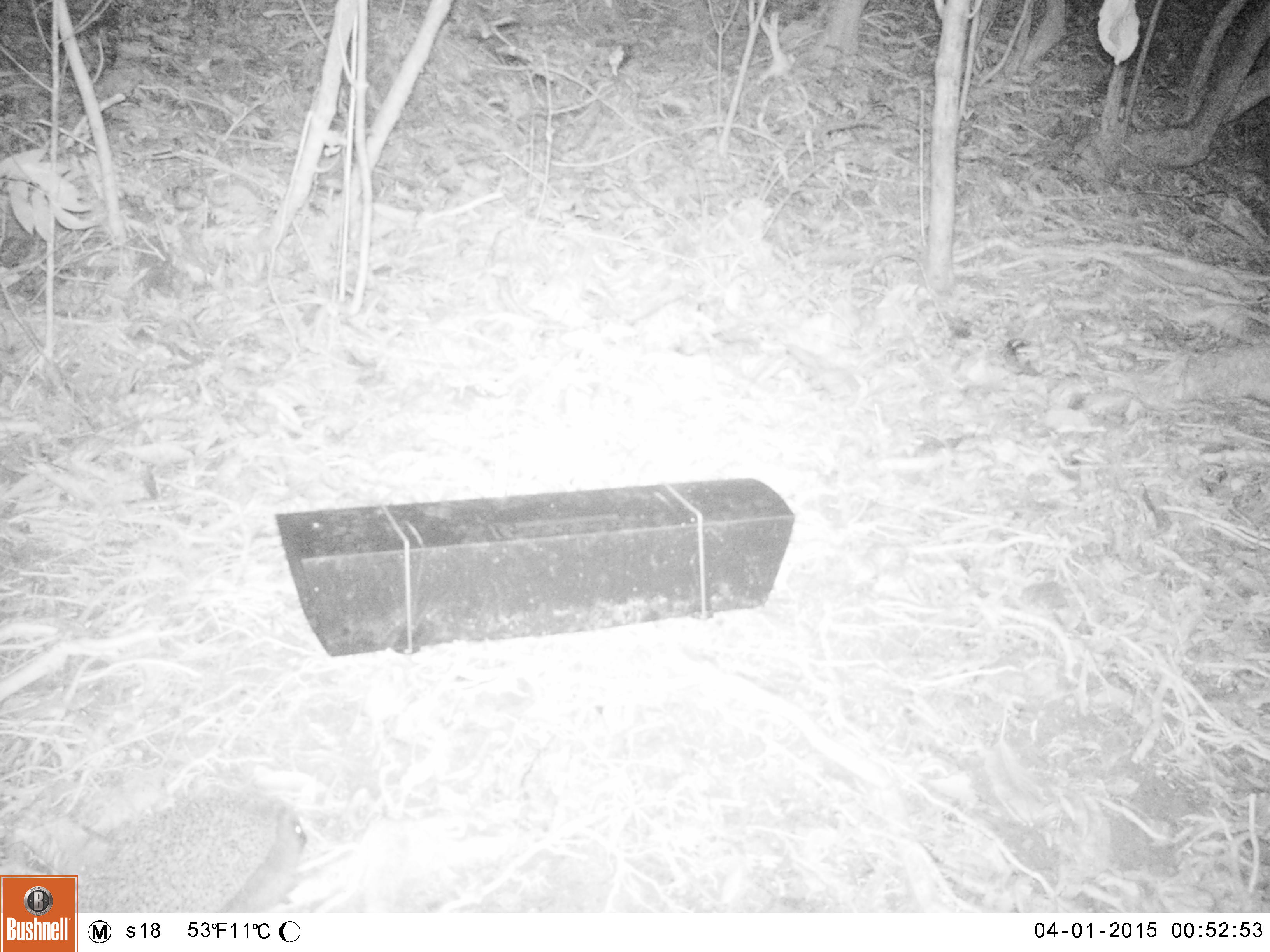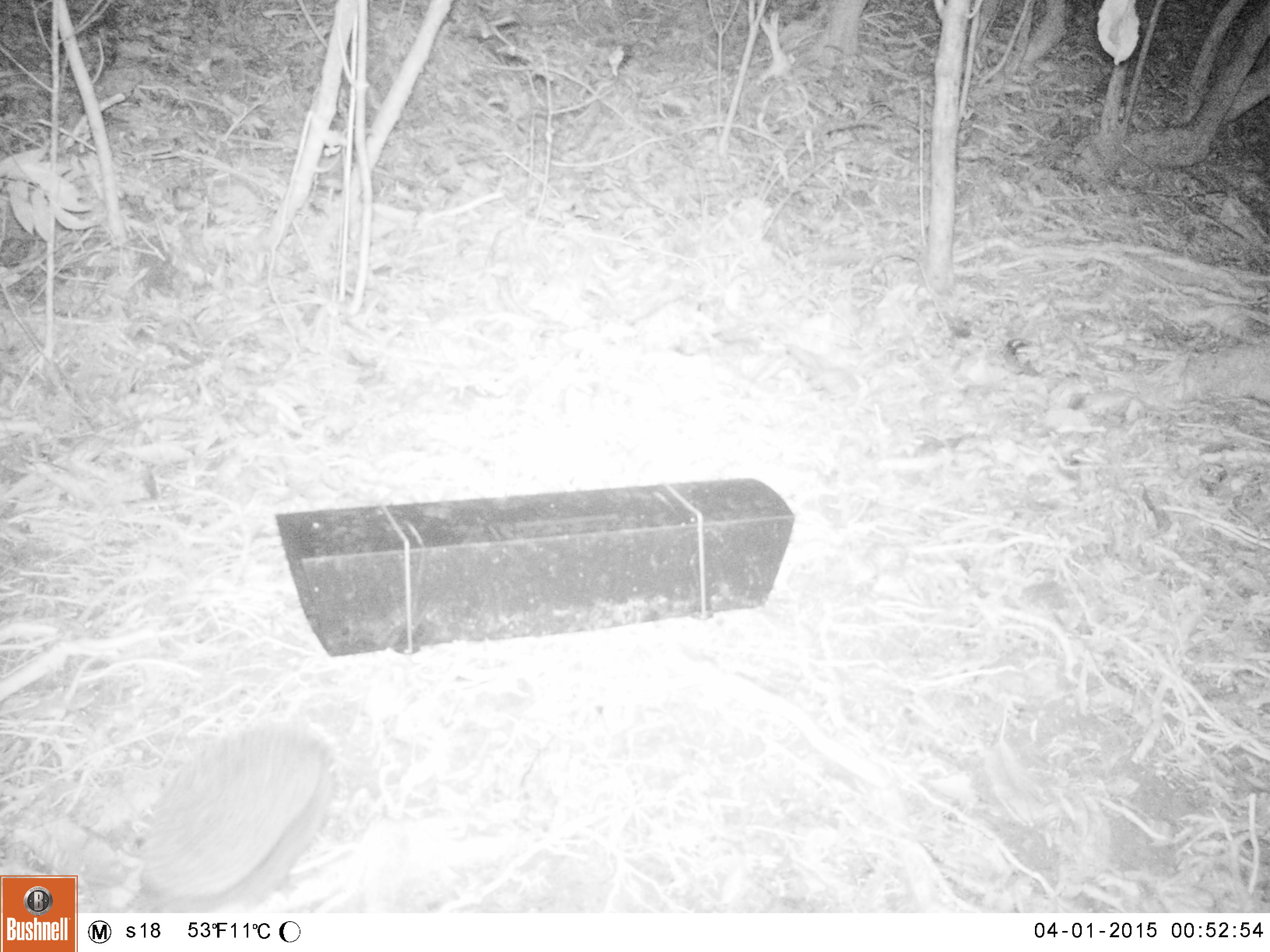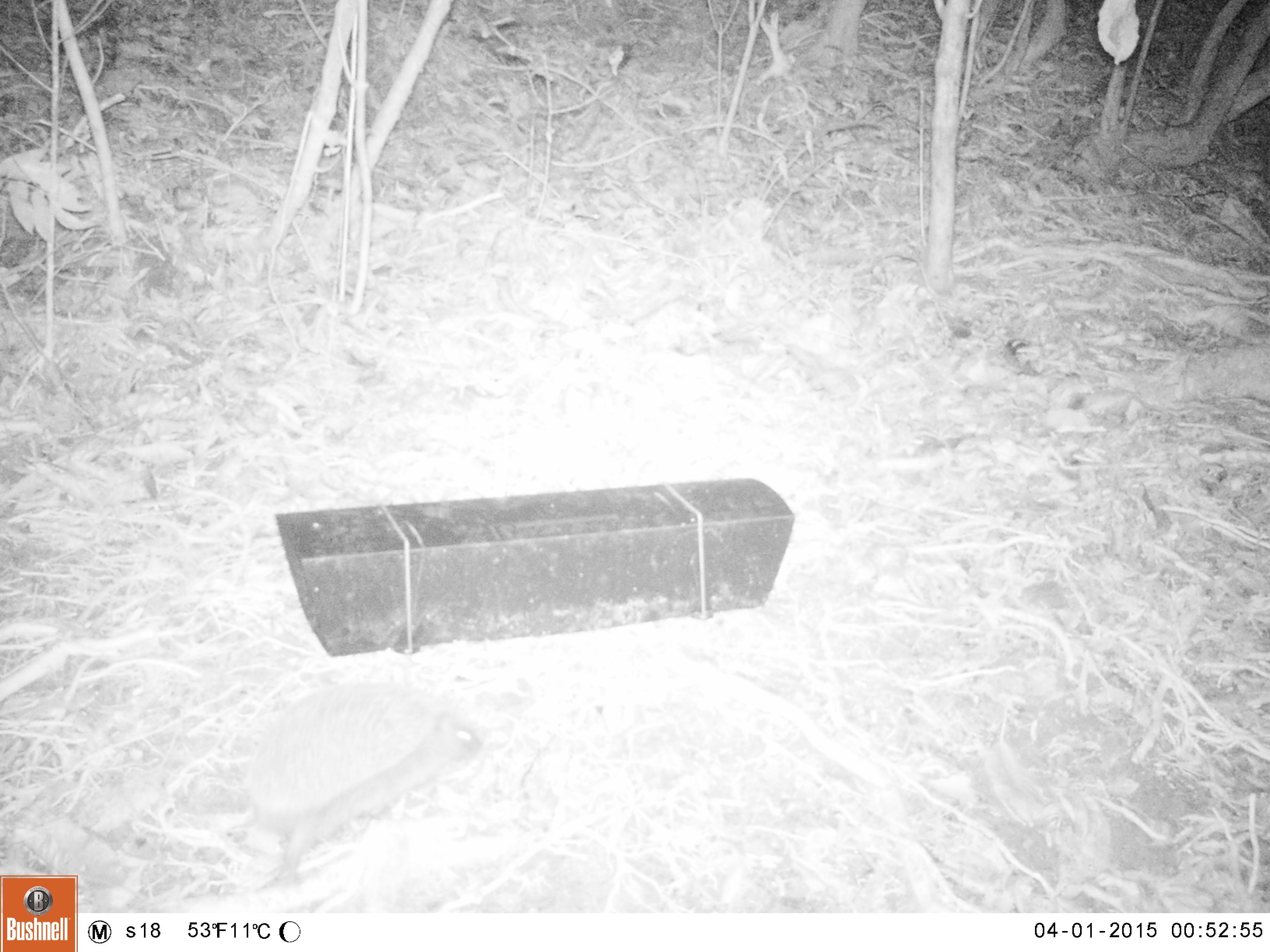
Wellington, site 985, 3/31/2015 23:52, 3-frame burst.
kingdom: Animalia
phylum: Chordata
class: Mammalia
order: Eulipotyphla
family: Erinaceidae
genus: Erinaceus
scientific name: Erinaceus europaeus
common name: hedgehog